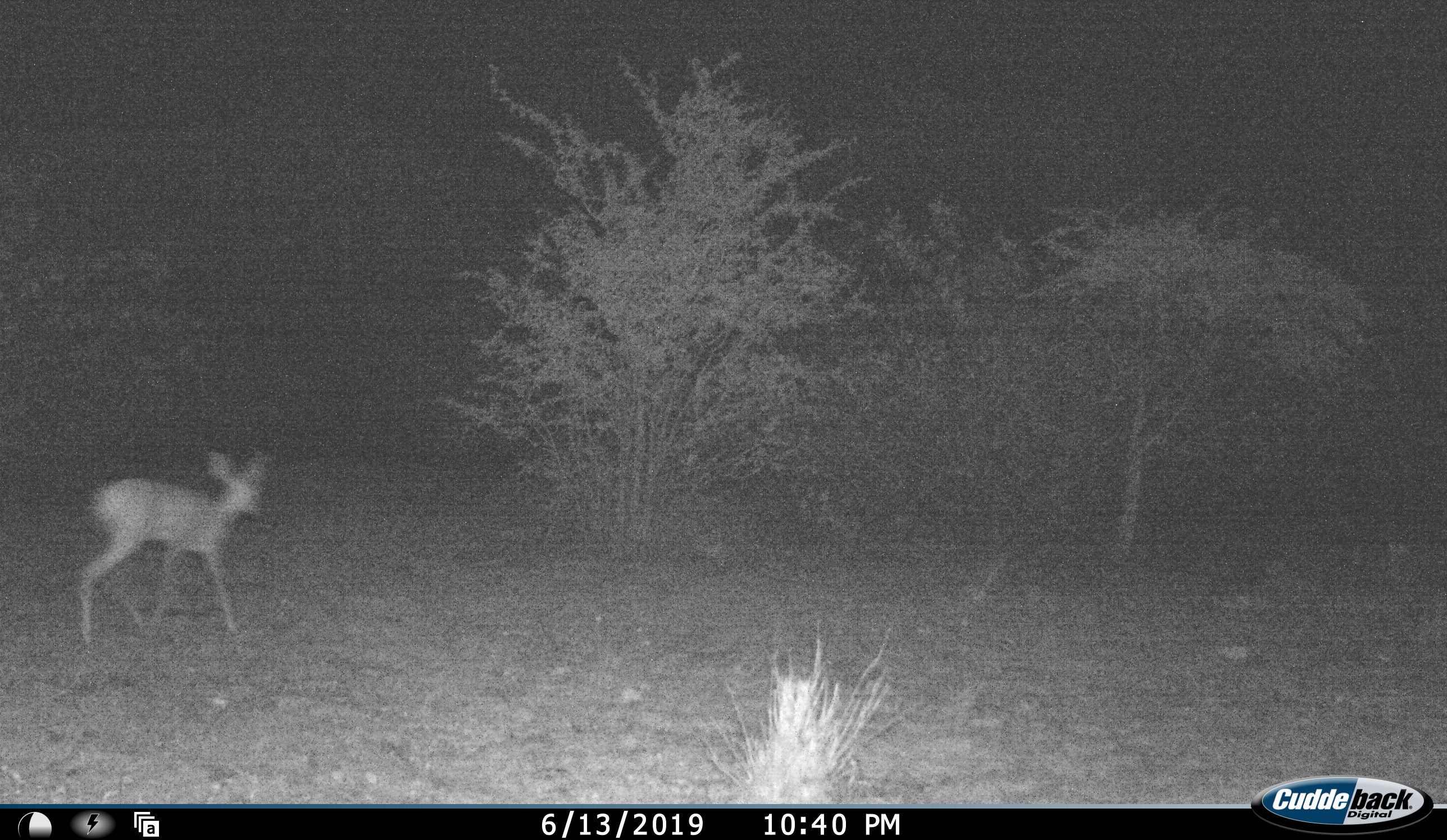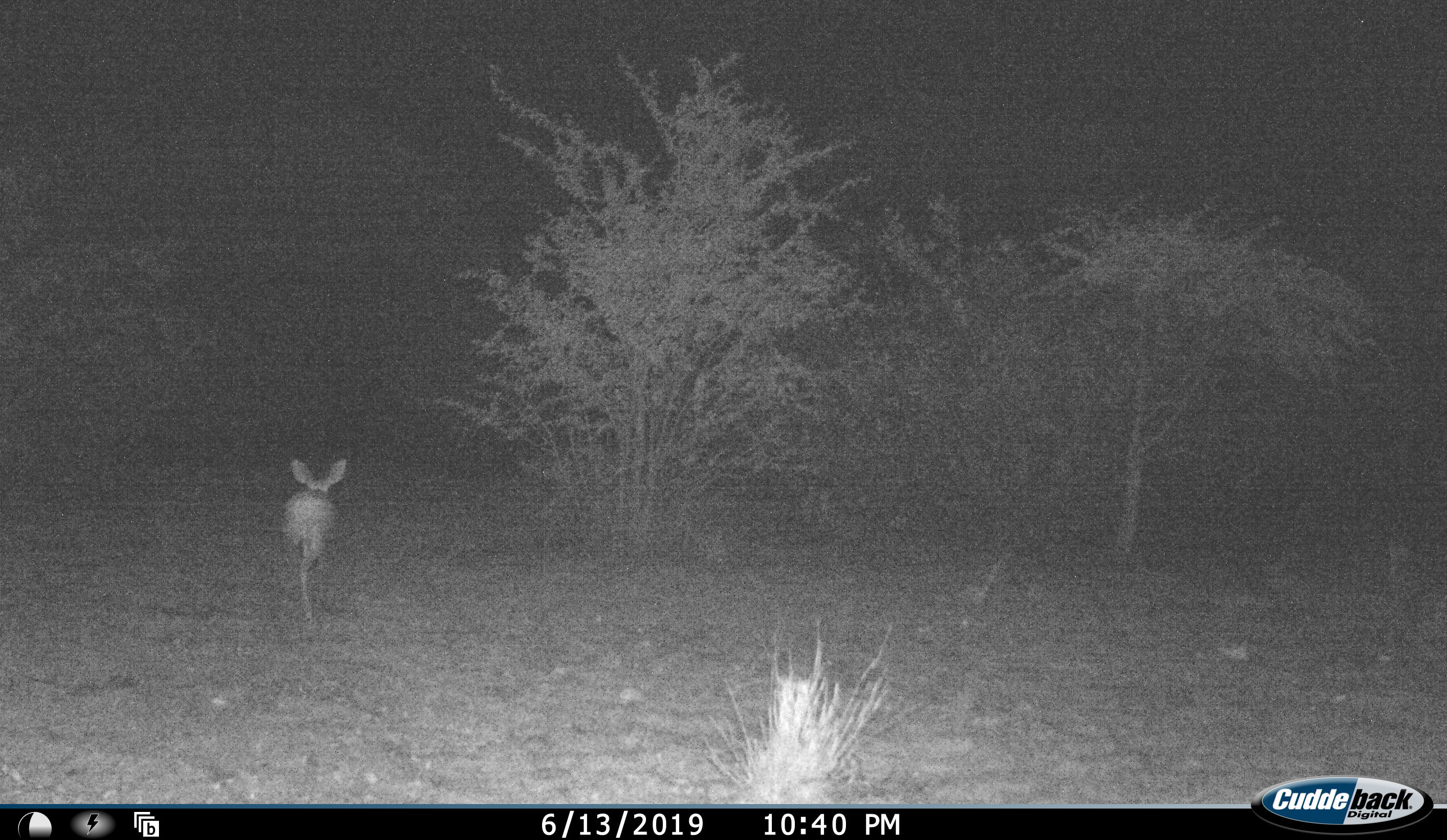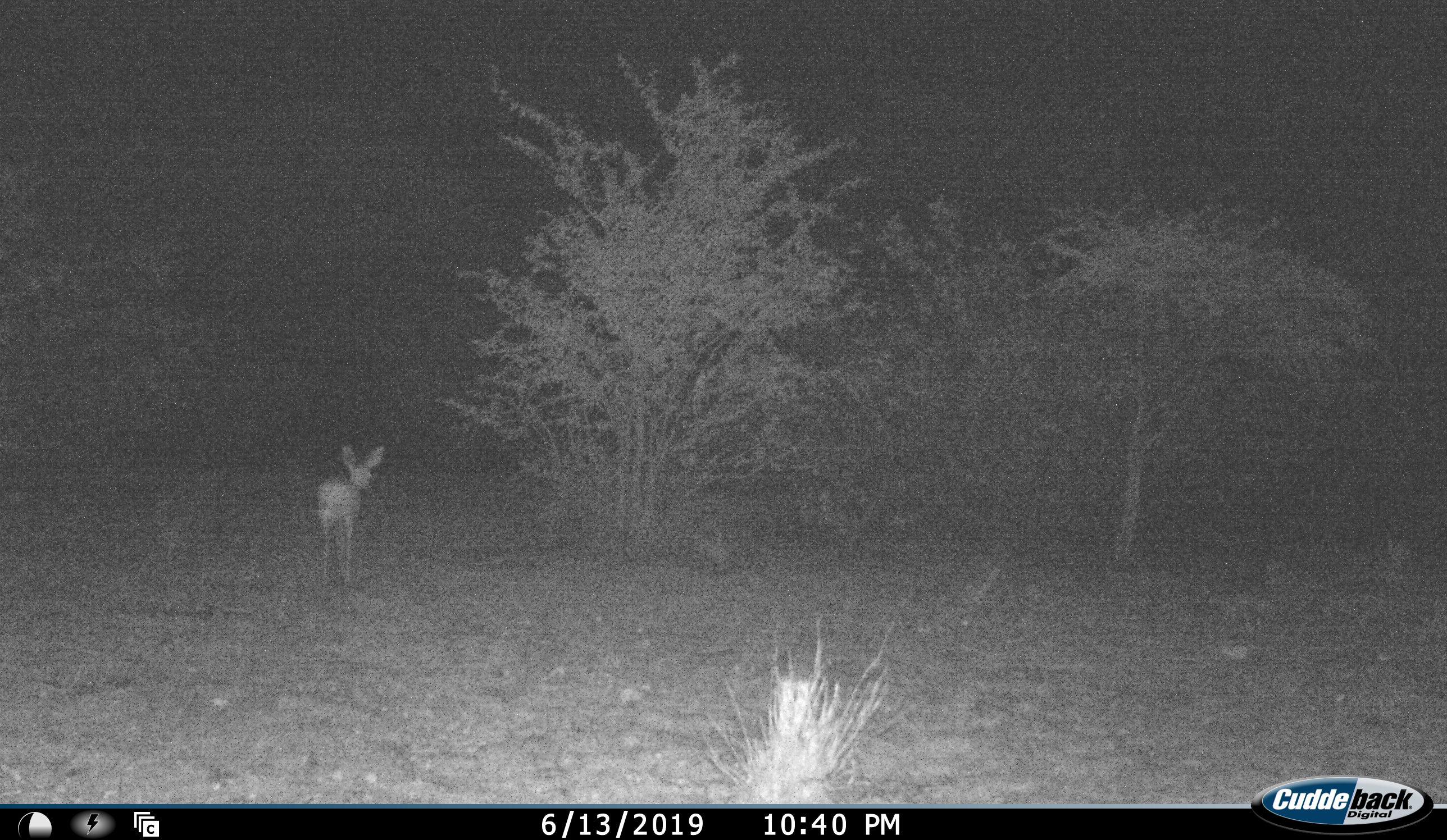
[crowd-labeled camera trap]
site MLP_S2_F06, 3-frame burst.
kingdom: Animalia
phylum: Chordata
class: Mammalia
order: Artiodactyla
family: Bovidae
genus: Raphicerus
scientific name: Raphicerus campestris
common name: steenbok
Steenbok (Raphicerus campestris), count 1. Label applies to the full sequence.